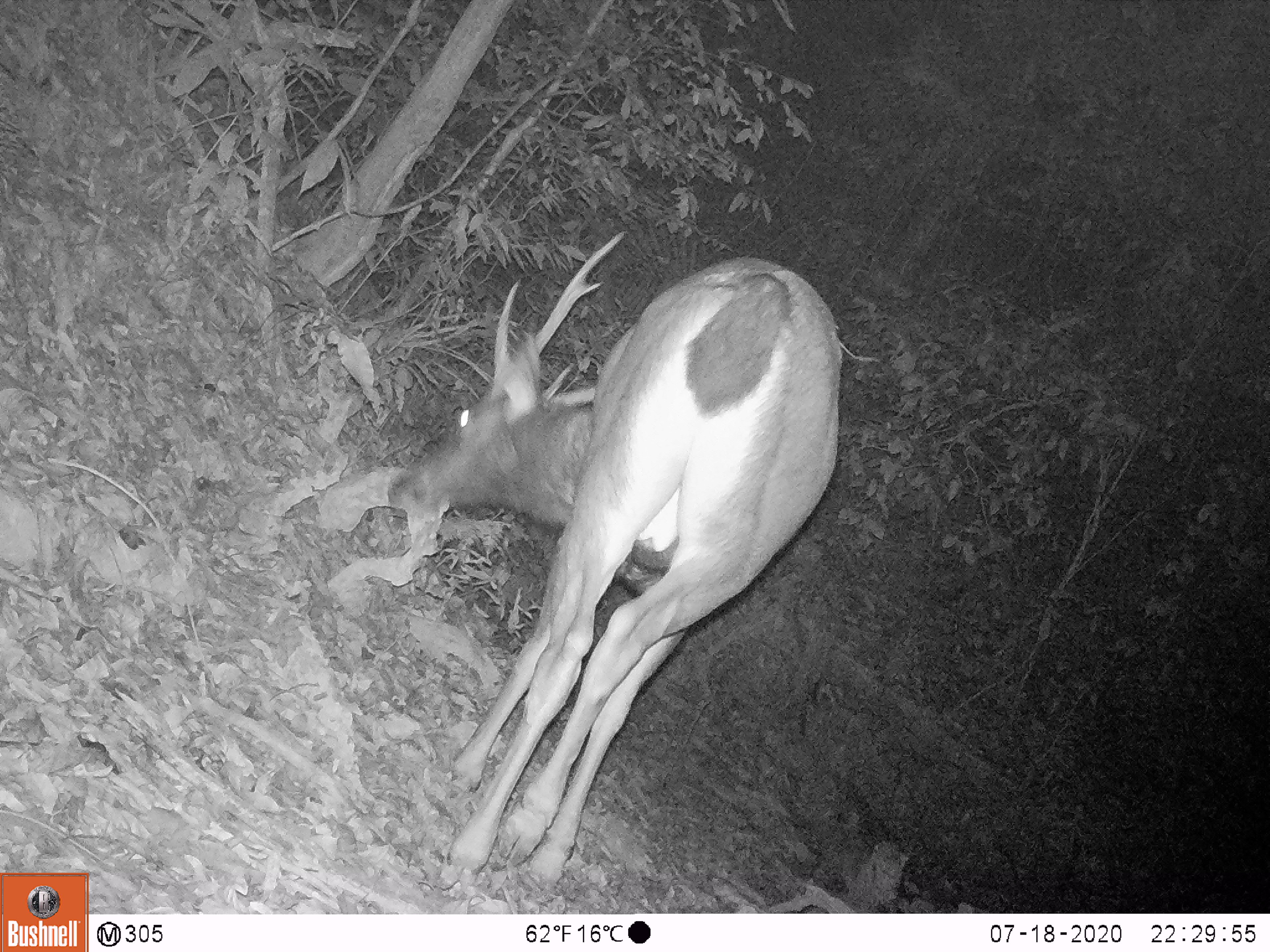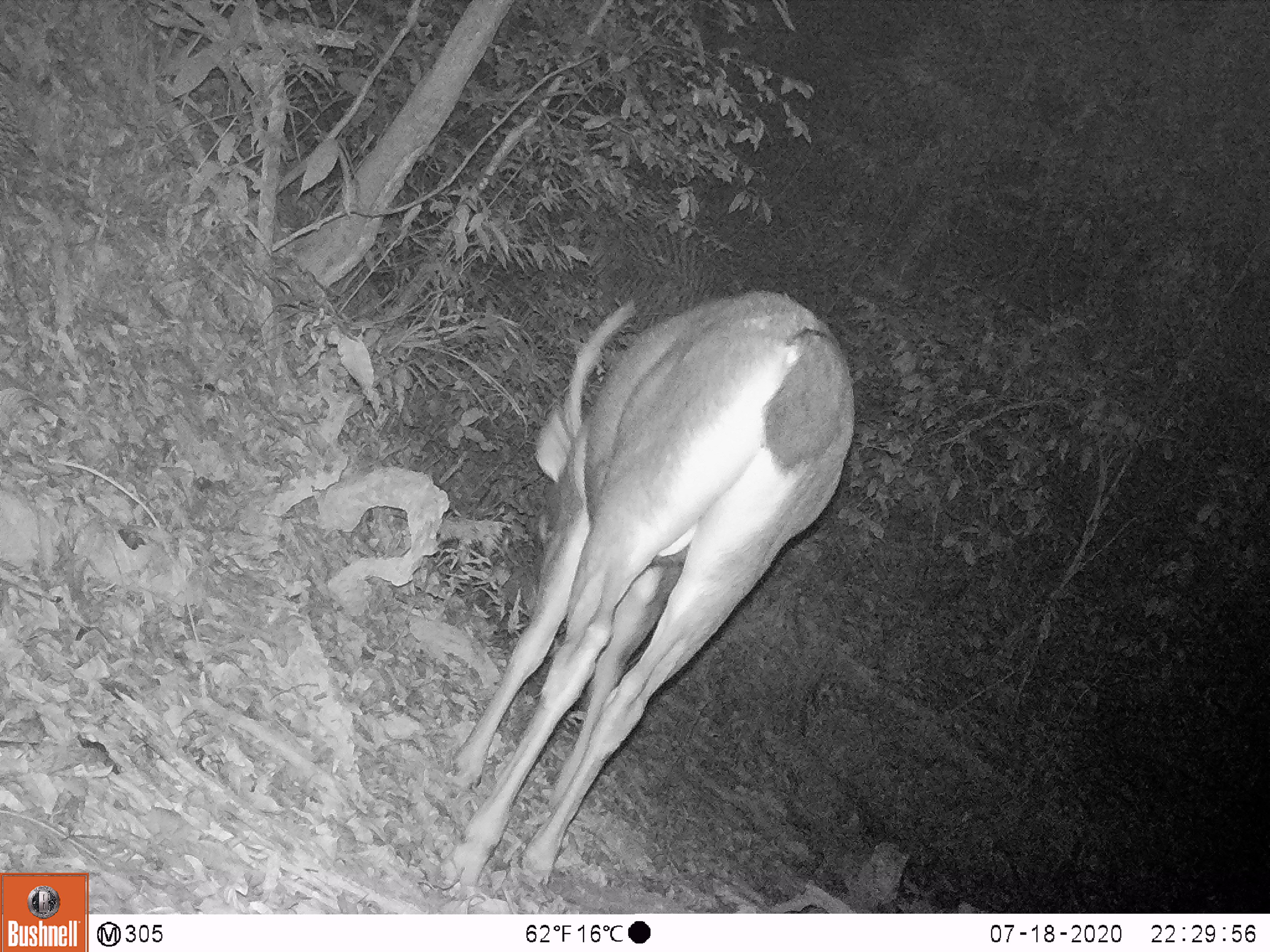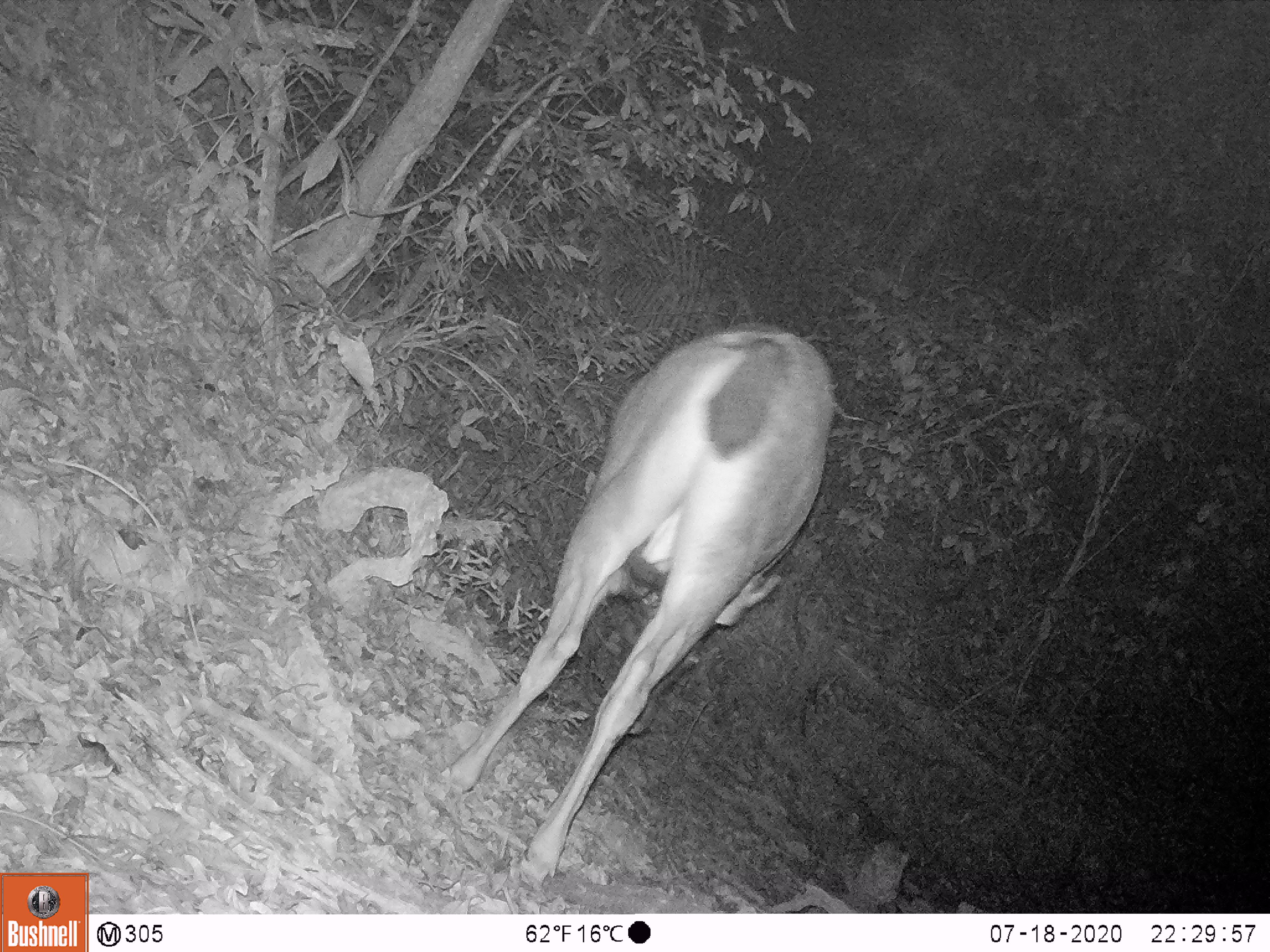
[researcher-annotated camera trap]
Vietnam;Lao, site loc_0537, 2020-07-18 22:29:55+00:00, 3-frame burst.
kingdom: Animalia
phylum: Chordata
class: Mammalia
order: Artiodactyla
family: Cervidae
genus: Rusa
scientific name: Rusa unicolor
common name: sambar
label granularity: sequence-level